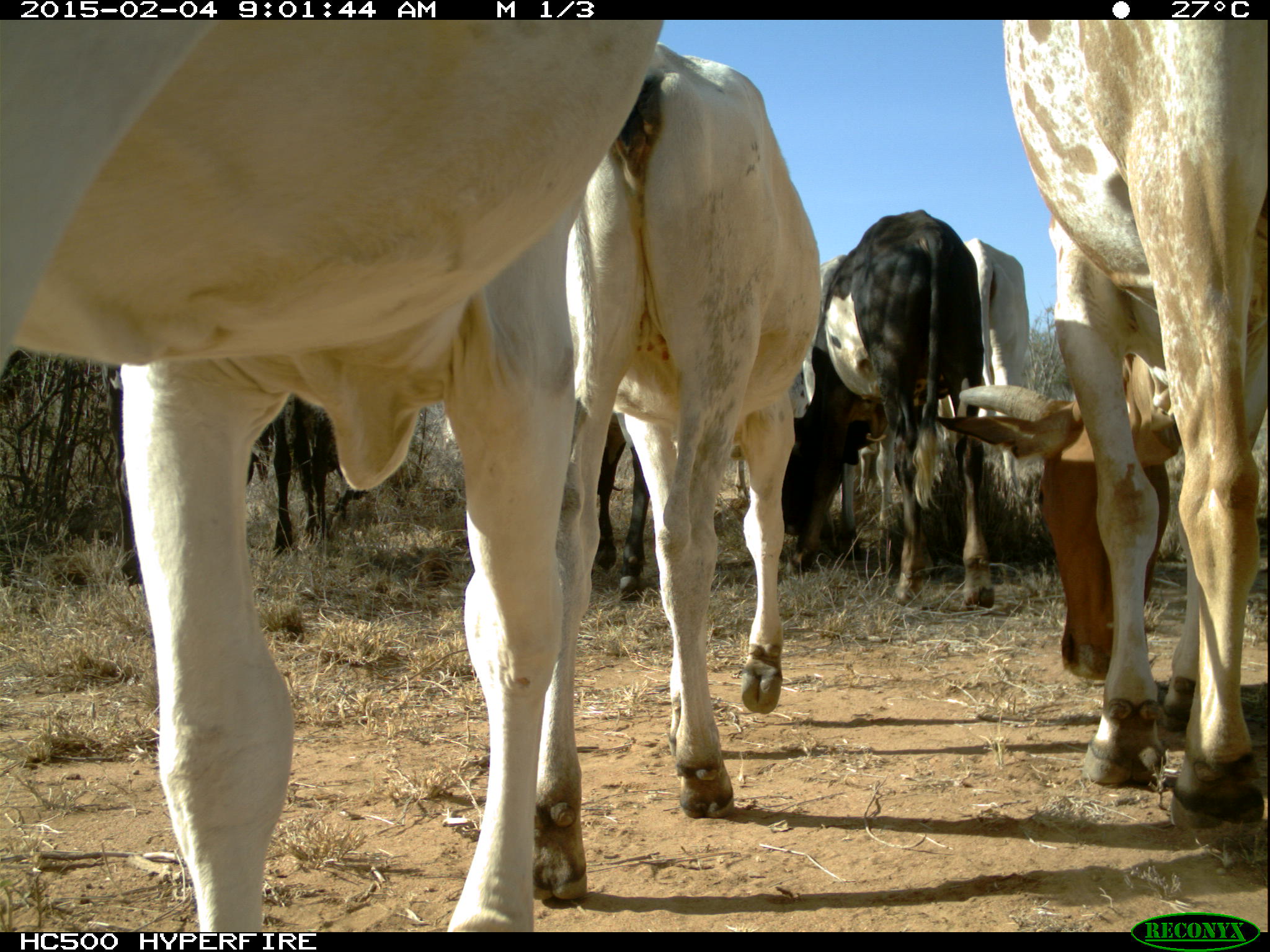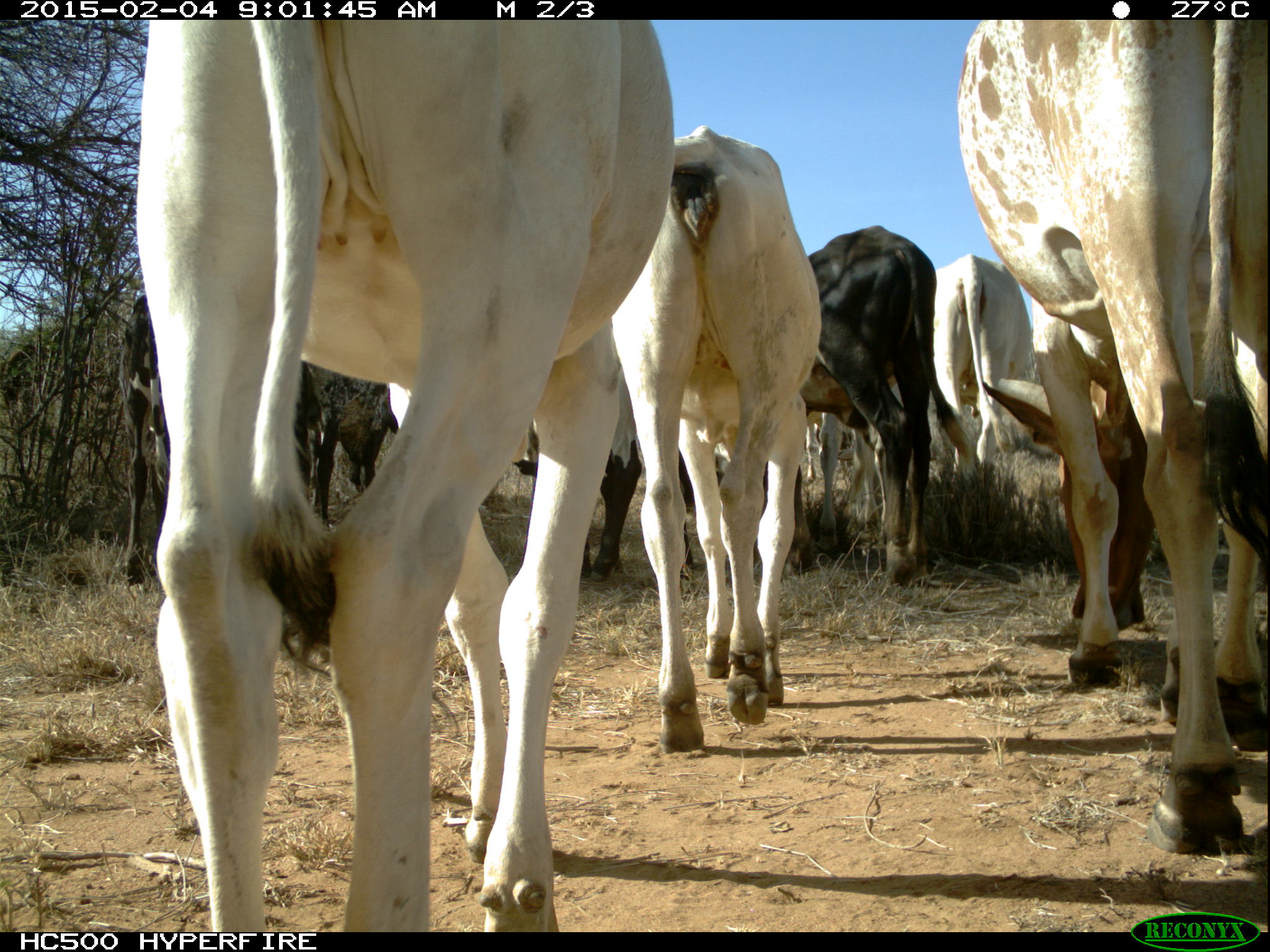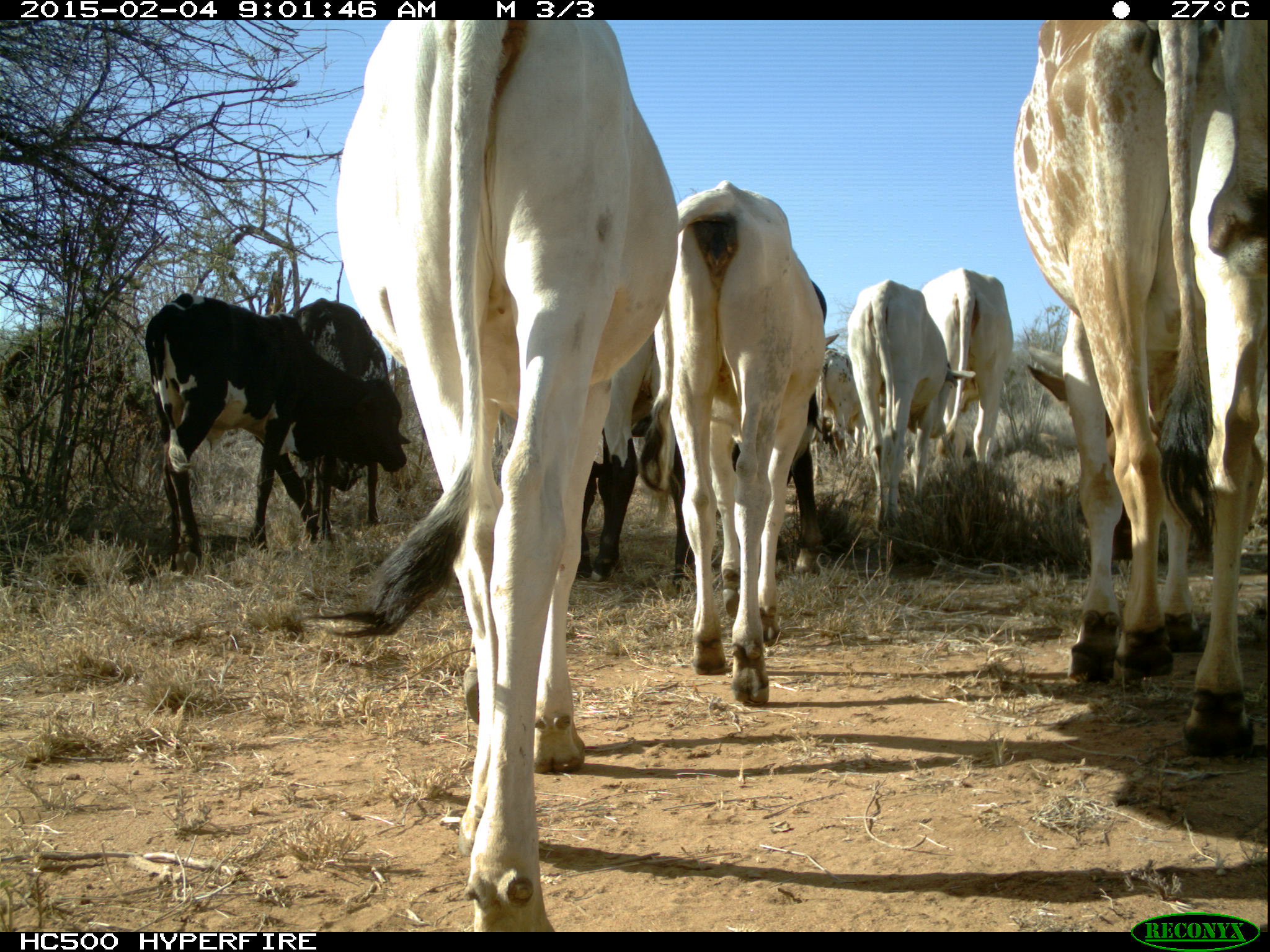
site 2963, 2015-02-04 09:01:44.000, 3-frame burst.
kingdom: Animalia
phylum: Chordata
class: Mammalia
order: Artiodactyla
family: Bovidae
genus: Bos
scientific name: Bos taurus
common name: domestic cattle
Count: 12.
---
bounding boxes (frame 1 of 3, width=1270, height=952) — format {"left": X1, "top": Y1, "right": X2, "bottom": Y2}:
bos taurus: {"left": 0, "top": 24, "right": 661, "bottom": 928}; {"left": 930, "top": 20, "right": 1266, "bottom": 835}; {"left": 530, "top": 44, "right": 821, "bottom": 902}; {"left": 781, "top": 212, "right": 993, "bottom": 607}; {"left": 105, "top": 365, "right": 337, "bottom": 587}; {"left": 791, "top": 253, "right": 902, "bottom": 550}; {"left": 957, "top": 236, "right": 1029, "bottom": 504}; {"left": 592, "top": 417, "right": 650, "bottom": 602}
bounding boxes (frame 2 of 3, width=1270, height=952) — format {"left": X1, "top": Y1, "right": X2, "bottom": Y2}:
bos taurus: {"left": 133, "top": 20, "right": 674, "bottom": 931}; {"left": 957, "top": 20, "right": 1267, "bottom": 855}; {"left": 611, "top": 126, "right": 824, "bottom": 754}; {"left": 118, "top": 296, "right": 327, "bottom": 588}; {"left": 802, "top": 228, "right": 941, "bottom": 584}; {"left": 509, "top": 325, "right": 692, "bottom": 581}; {"left": 922, "top": 254, "right": 1033, "bottom": 495}; {"left": 312, "top": 371, "right": 399, "bottom": 520}; {"left": 799, "top": 407, "right": 888, "bottom": 552}